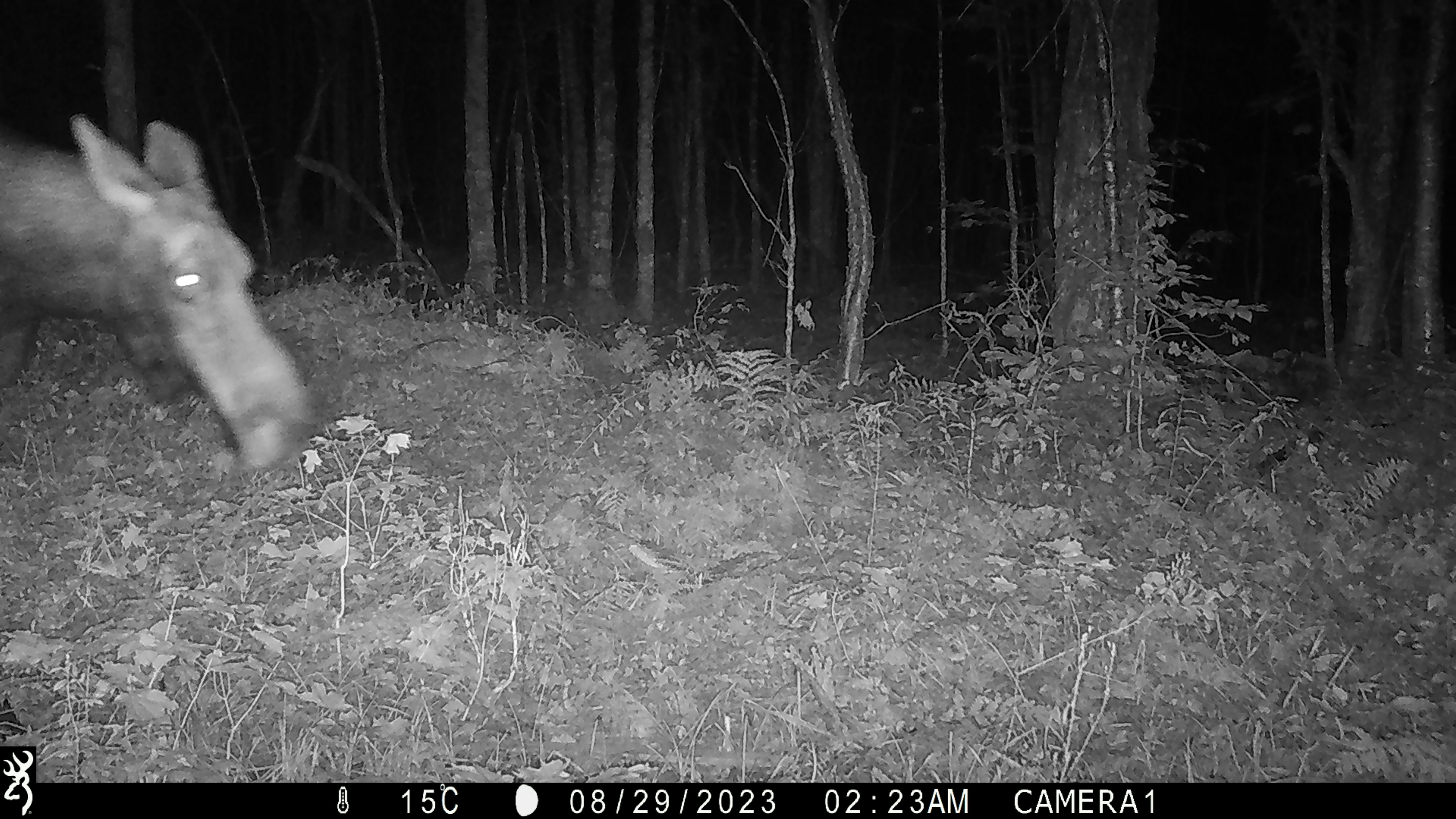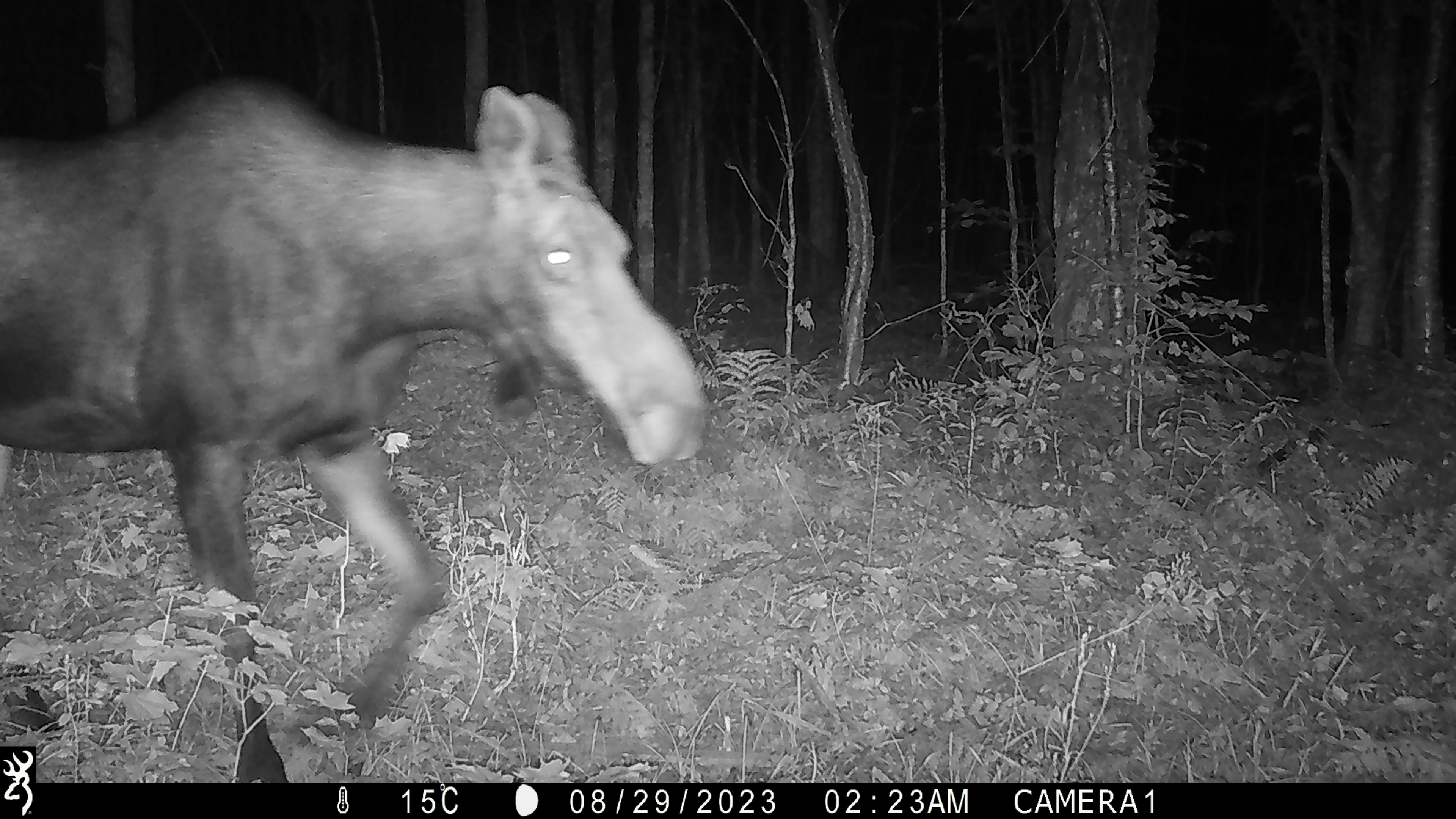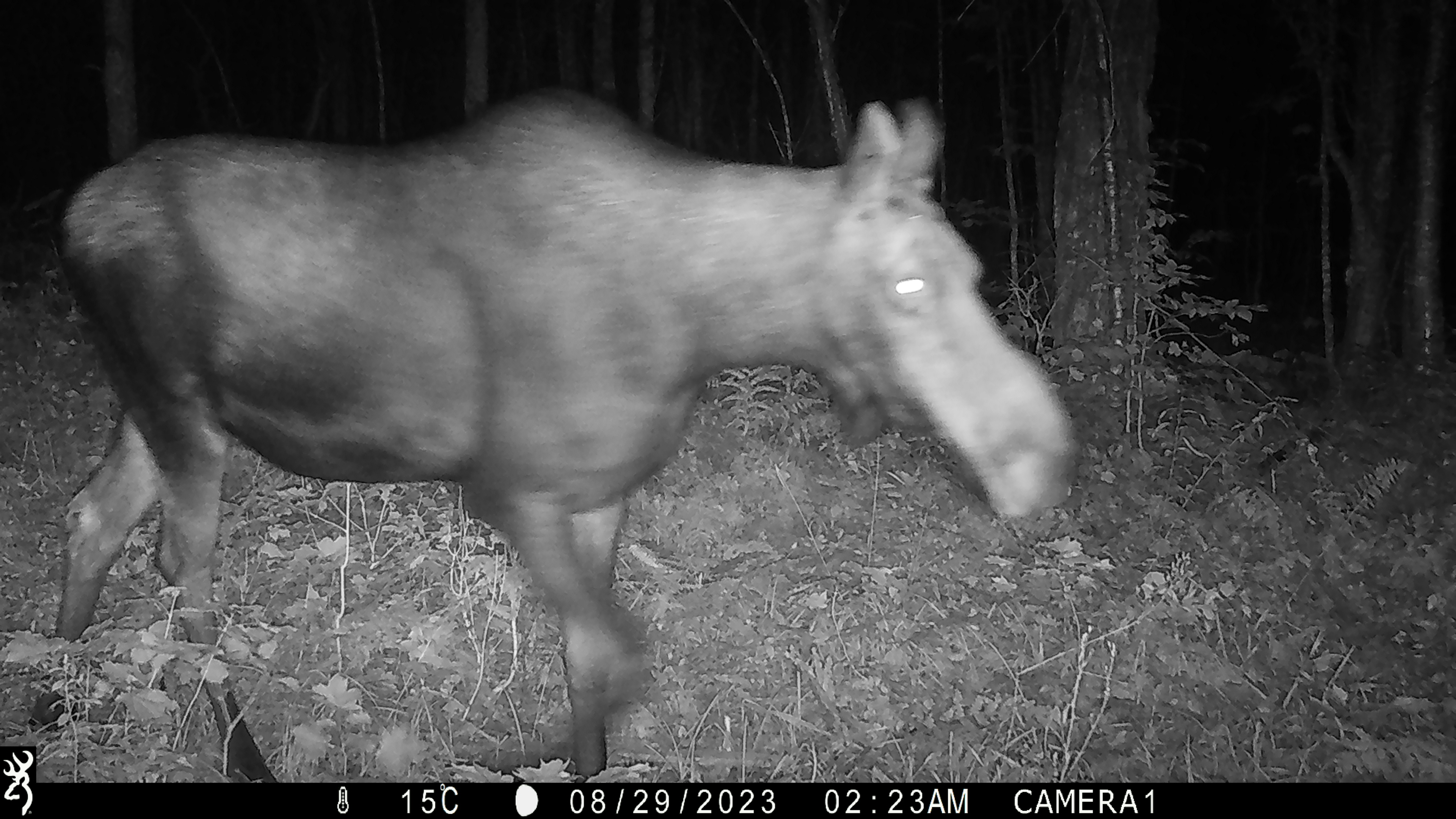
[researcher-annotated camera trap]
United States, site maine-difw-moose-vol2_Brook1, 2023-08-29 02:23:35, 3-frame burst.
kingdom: Animalia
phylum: Chordata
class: Mammalia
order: Artiodactyla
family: Cervidae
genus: Alces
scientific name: Alces alces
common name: moose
Moose (Alces alces).